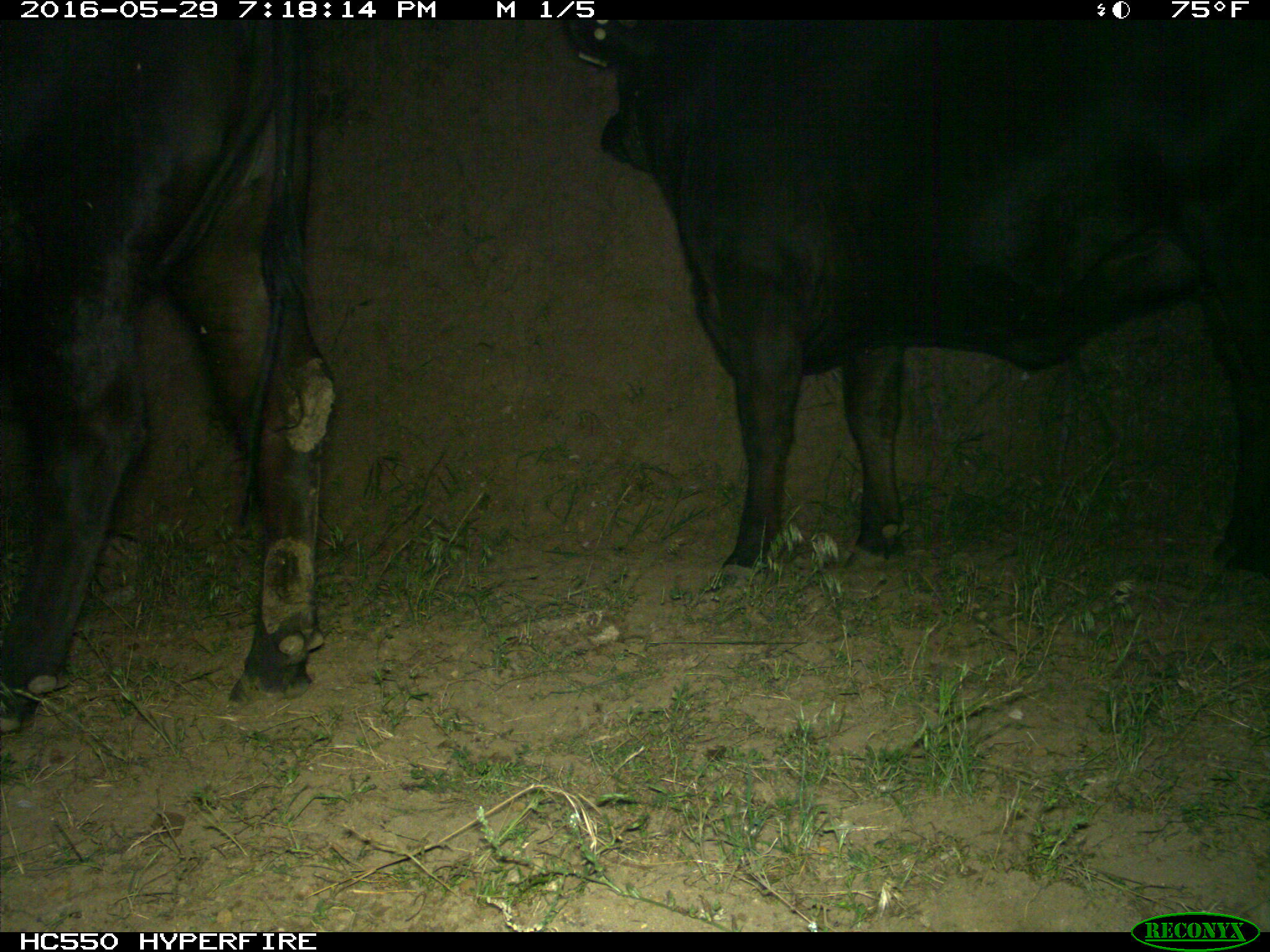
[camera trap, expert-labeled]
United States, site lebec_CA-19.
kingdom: Animalia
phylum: Chordata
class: Mammalia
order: Artiodactyla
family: Bovidae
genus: Bos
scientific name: Bos taurus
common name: domestic cow